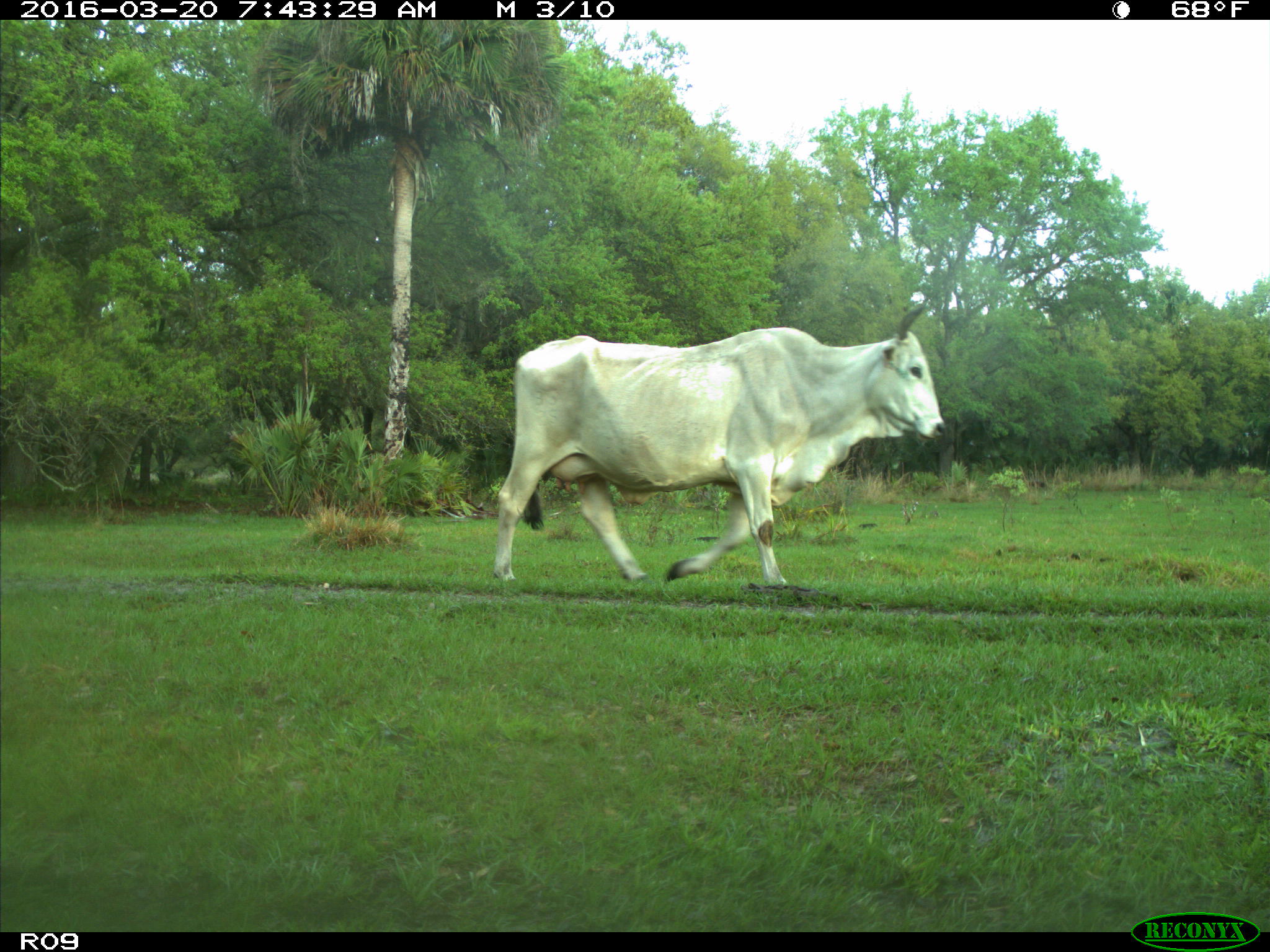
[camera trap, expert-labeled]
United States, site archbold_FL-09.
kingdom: Animalia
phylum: Chordata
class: Mammalia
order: Artiodactyla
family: Bovidae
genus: Bos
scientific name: Bos taurus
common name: domestic cow